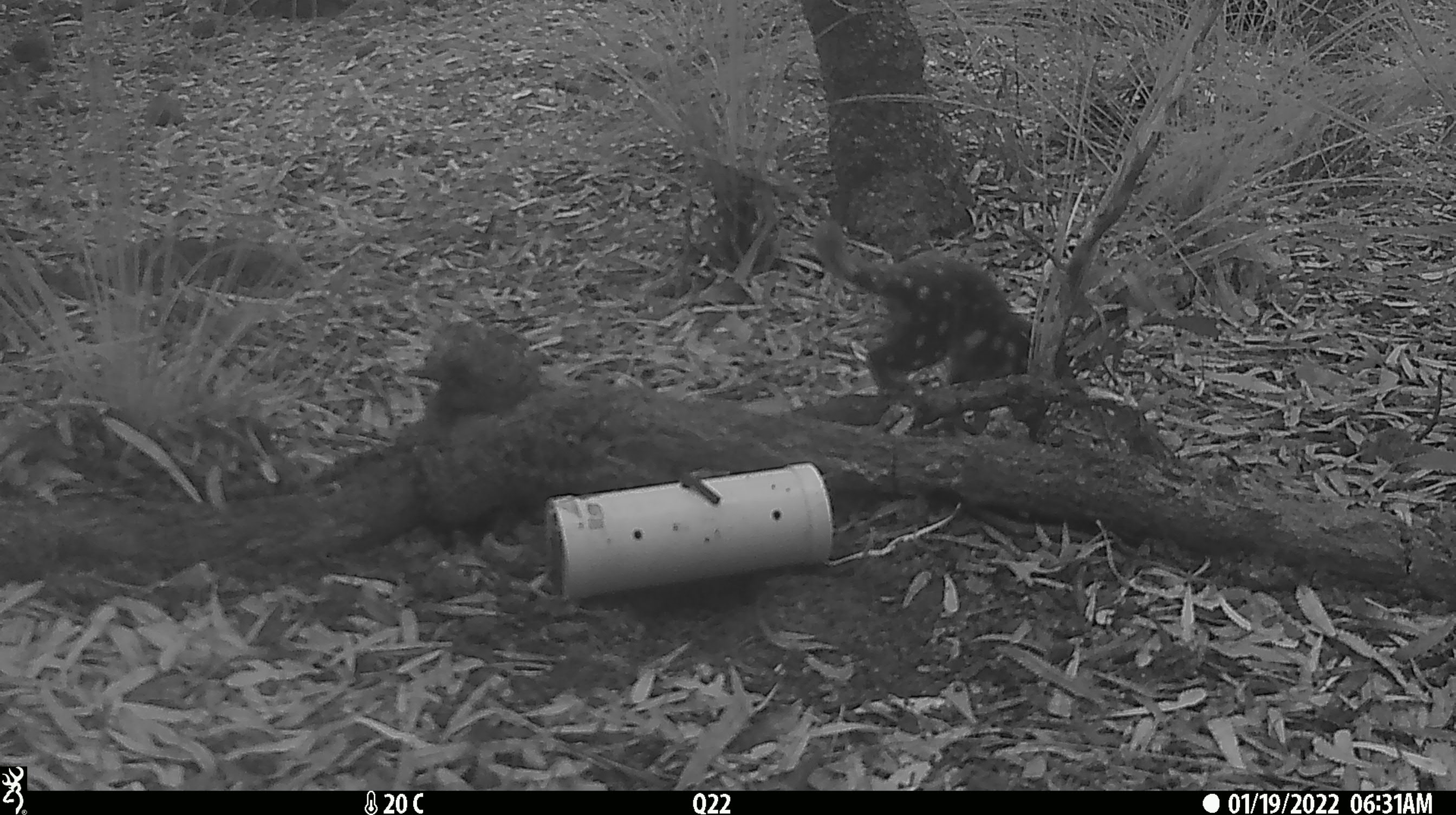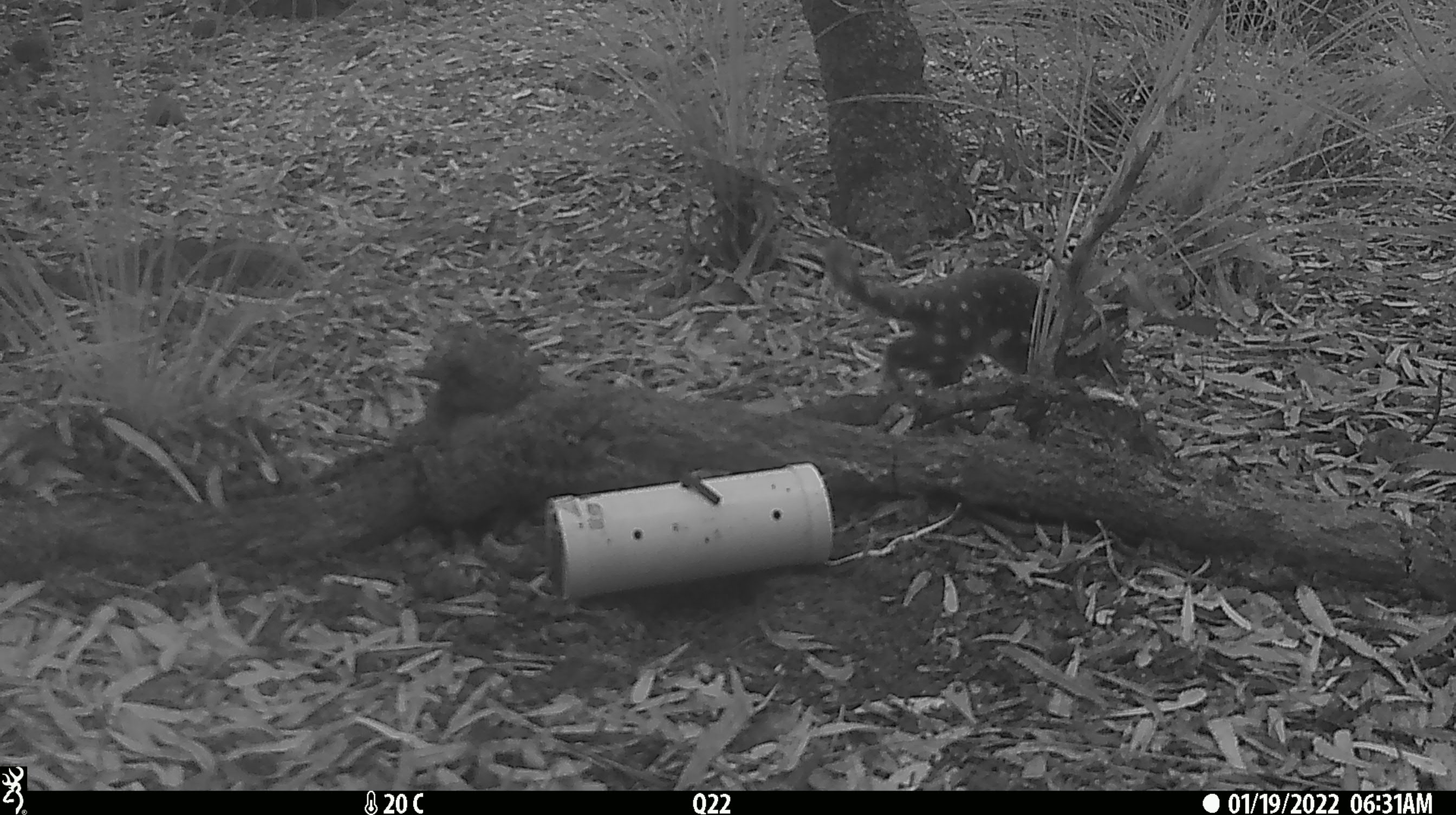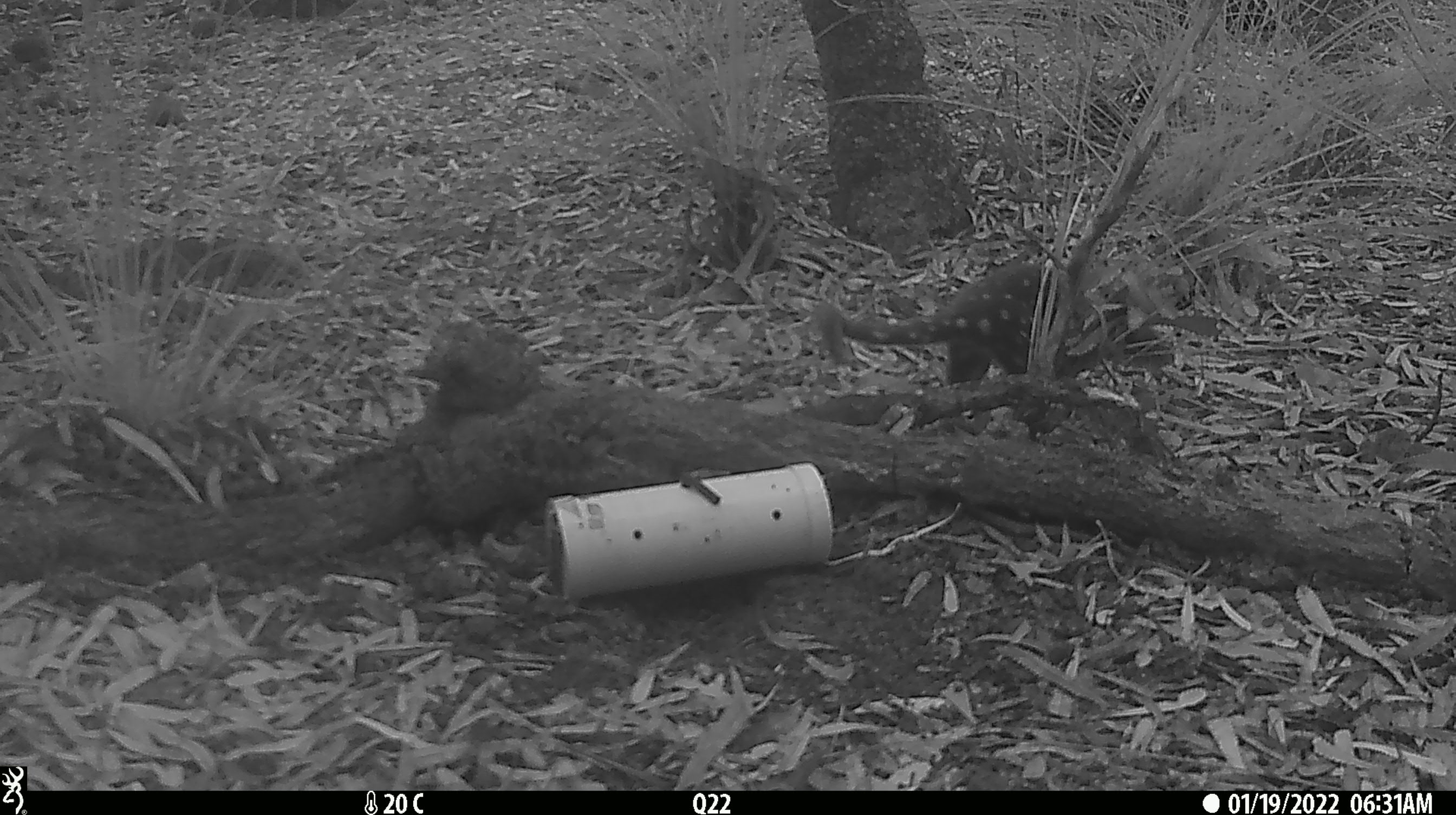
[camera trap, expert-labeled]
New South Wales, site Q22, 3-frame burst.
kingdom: Animalia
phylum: Chordata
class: Mammalia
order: Dasyuromorphia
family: Dasyuridae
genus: Dasyurus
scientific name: Dasyurus maculatus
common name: spotted-tailed quoll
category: quoll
Quoll (spotted-tailed quoll) (Dasyurus maculatus).